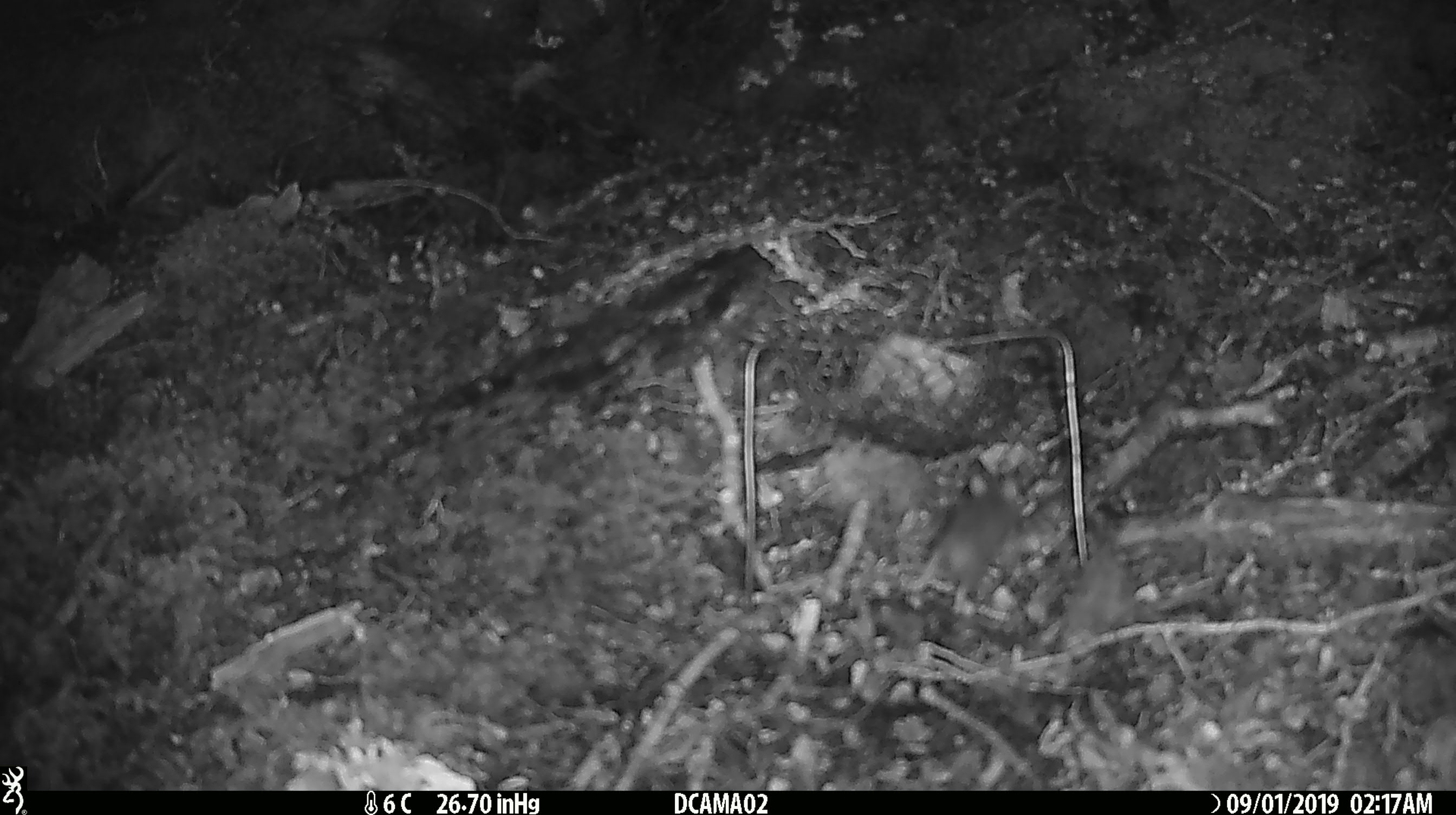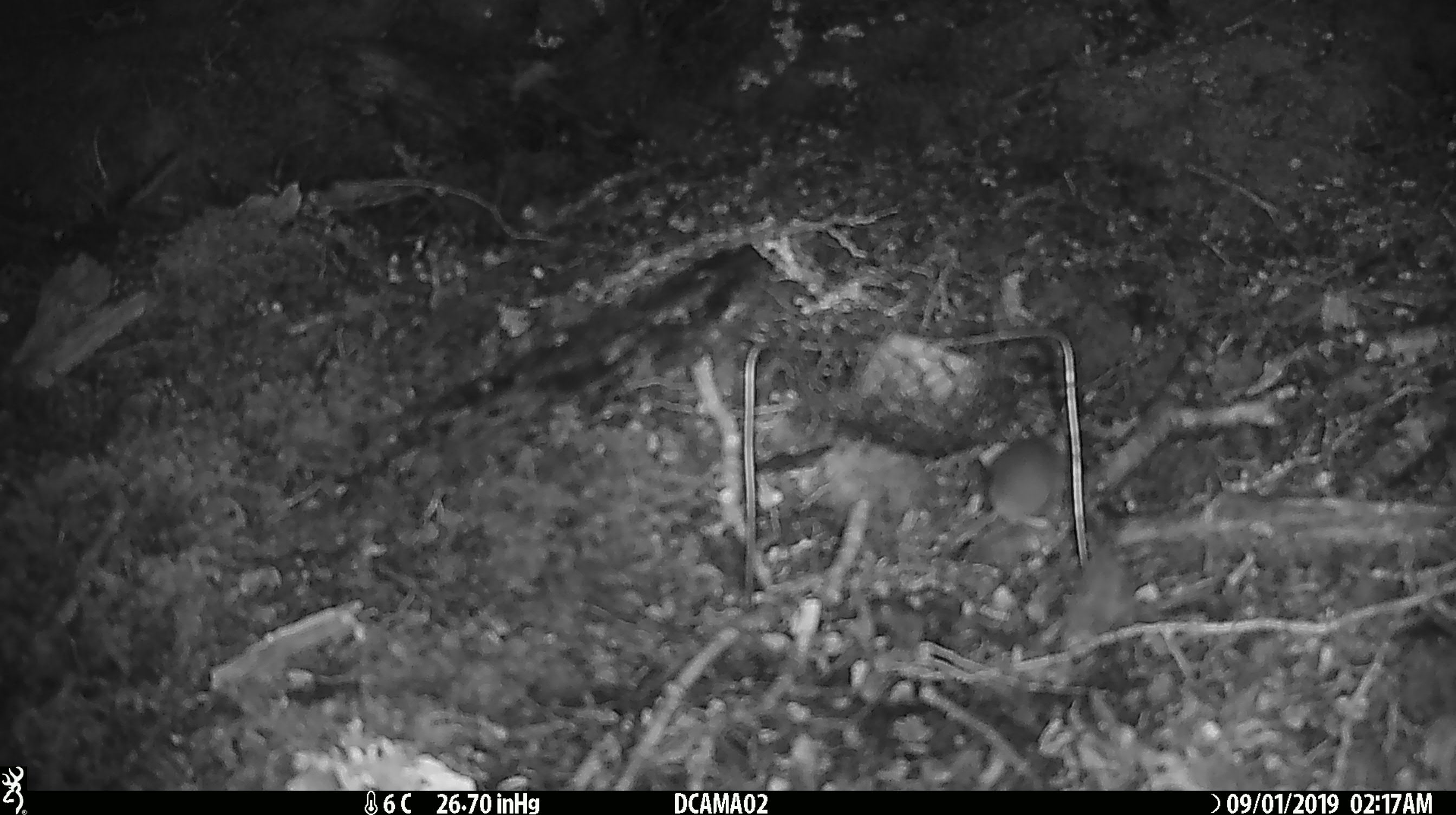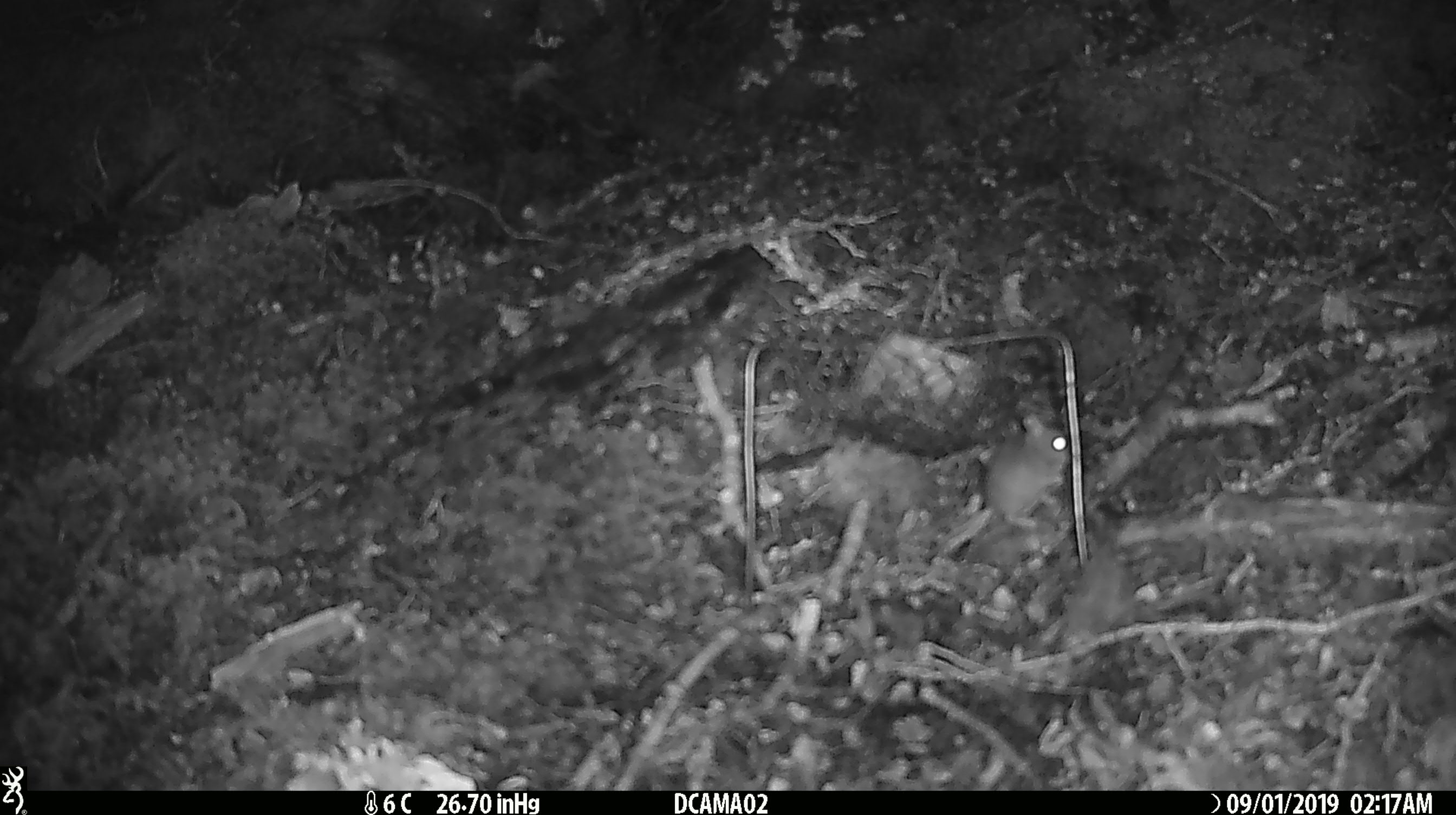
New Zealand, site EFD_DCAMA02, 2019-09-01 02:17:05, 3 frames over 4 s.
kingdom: Animalia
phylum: Chordata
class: Mammalia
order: Rodentia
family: Muridae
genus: Mus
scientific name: Mus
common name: mouse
Mouse (Mus).